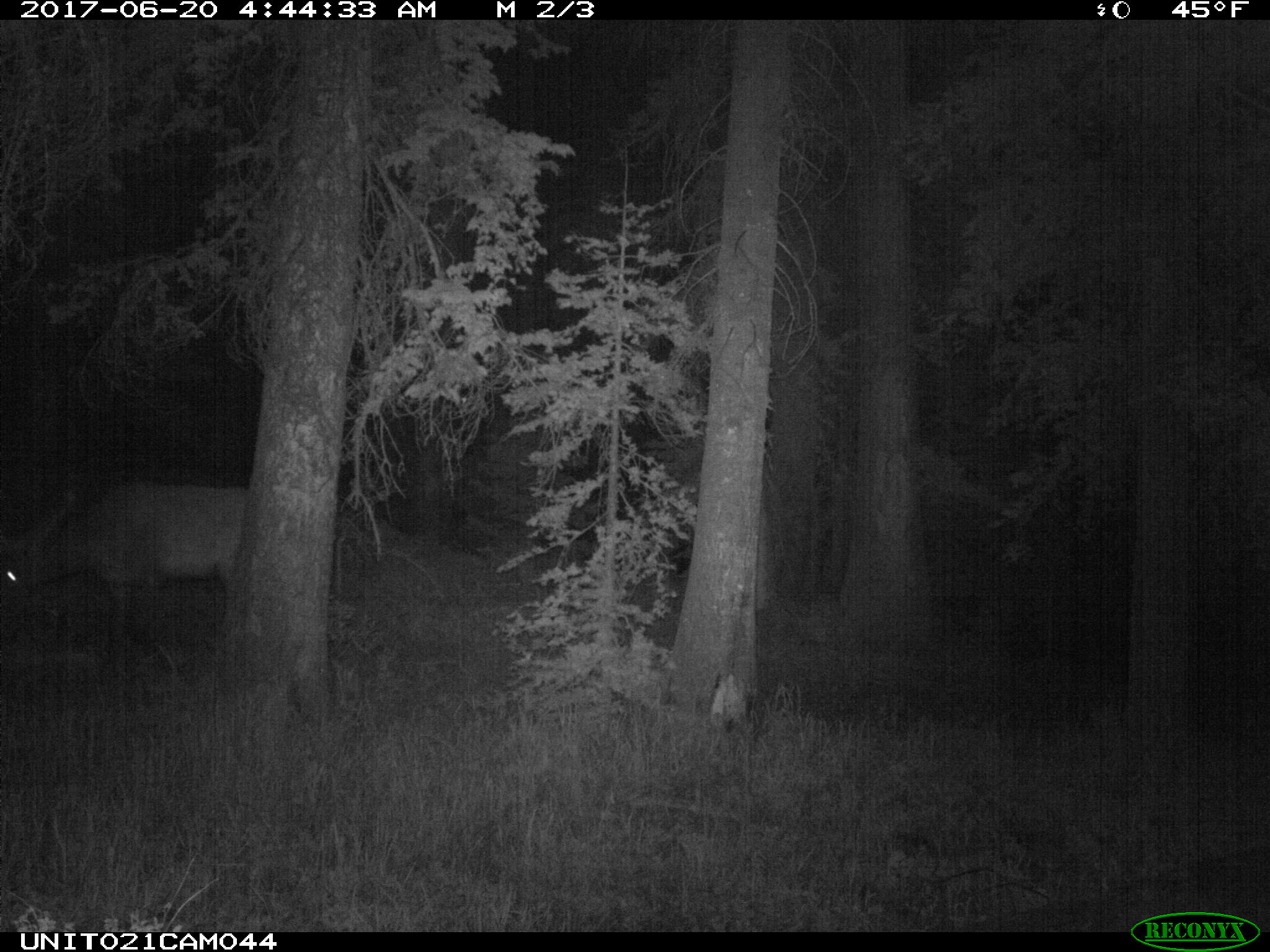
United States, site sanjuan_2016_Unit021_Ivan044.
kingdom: Animalia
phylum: Chordata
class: Mammalia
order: Artiodactyla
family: Cervidae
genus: Cervus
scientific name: Cervus elaphus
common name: red deer